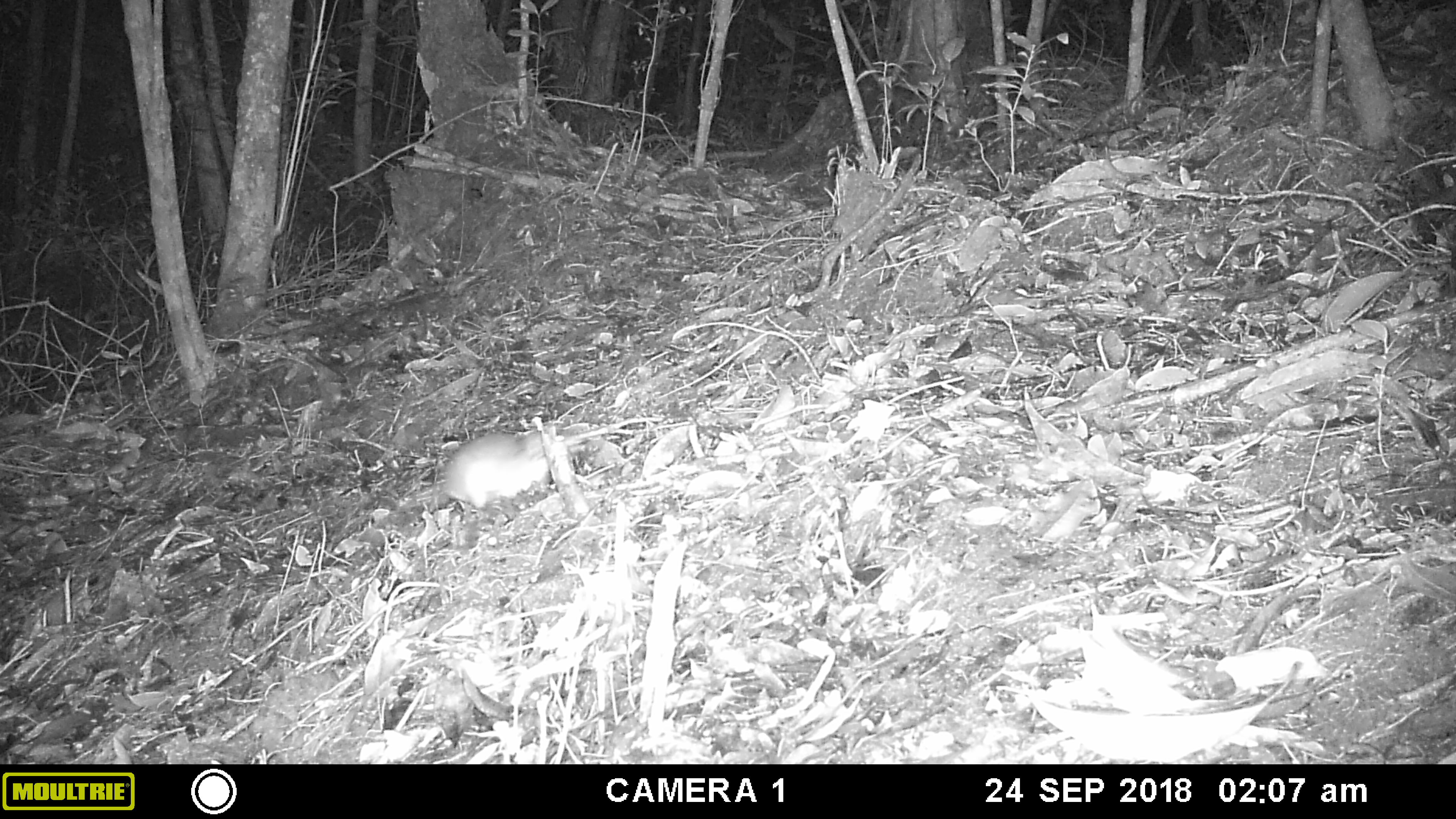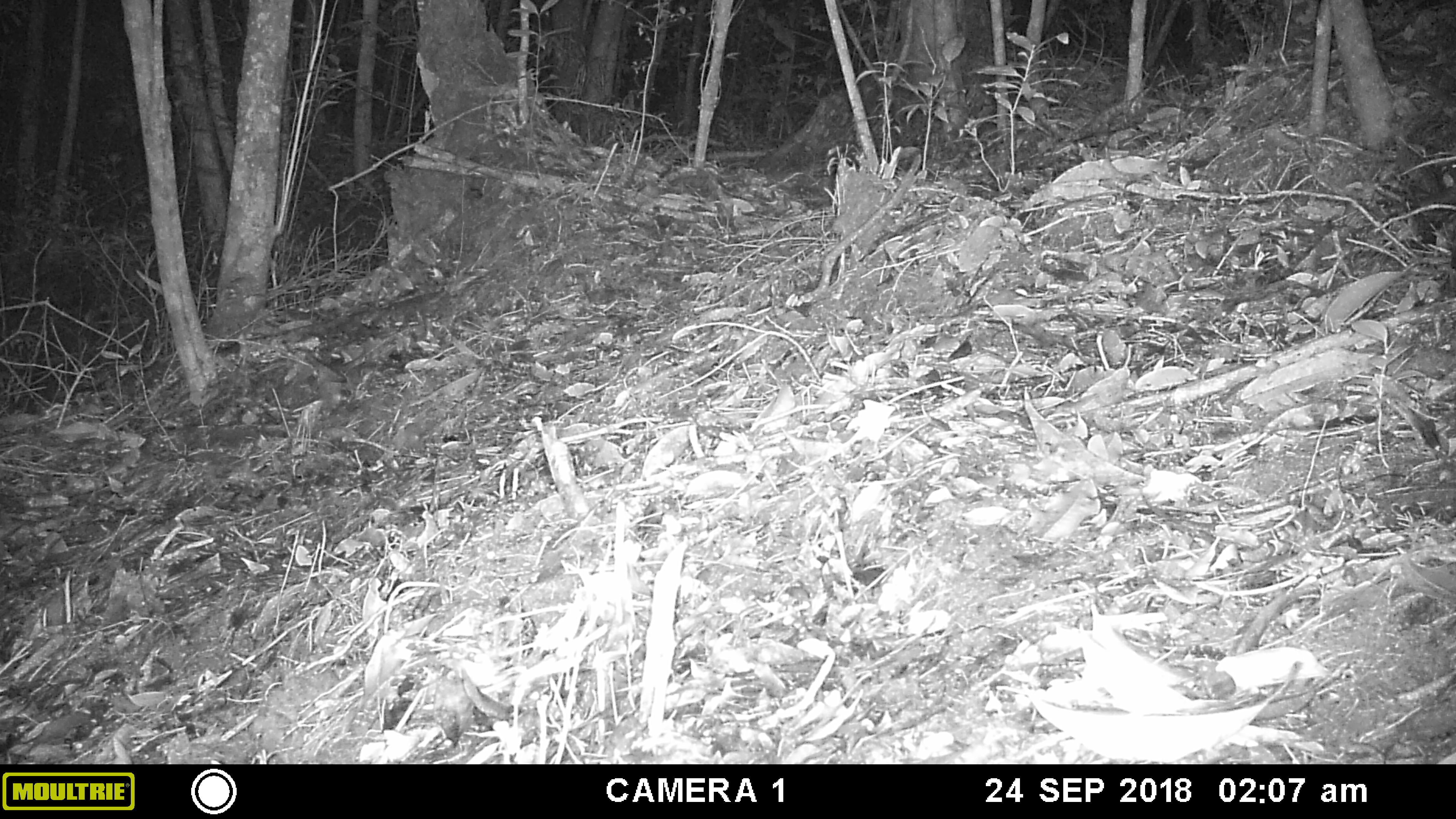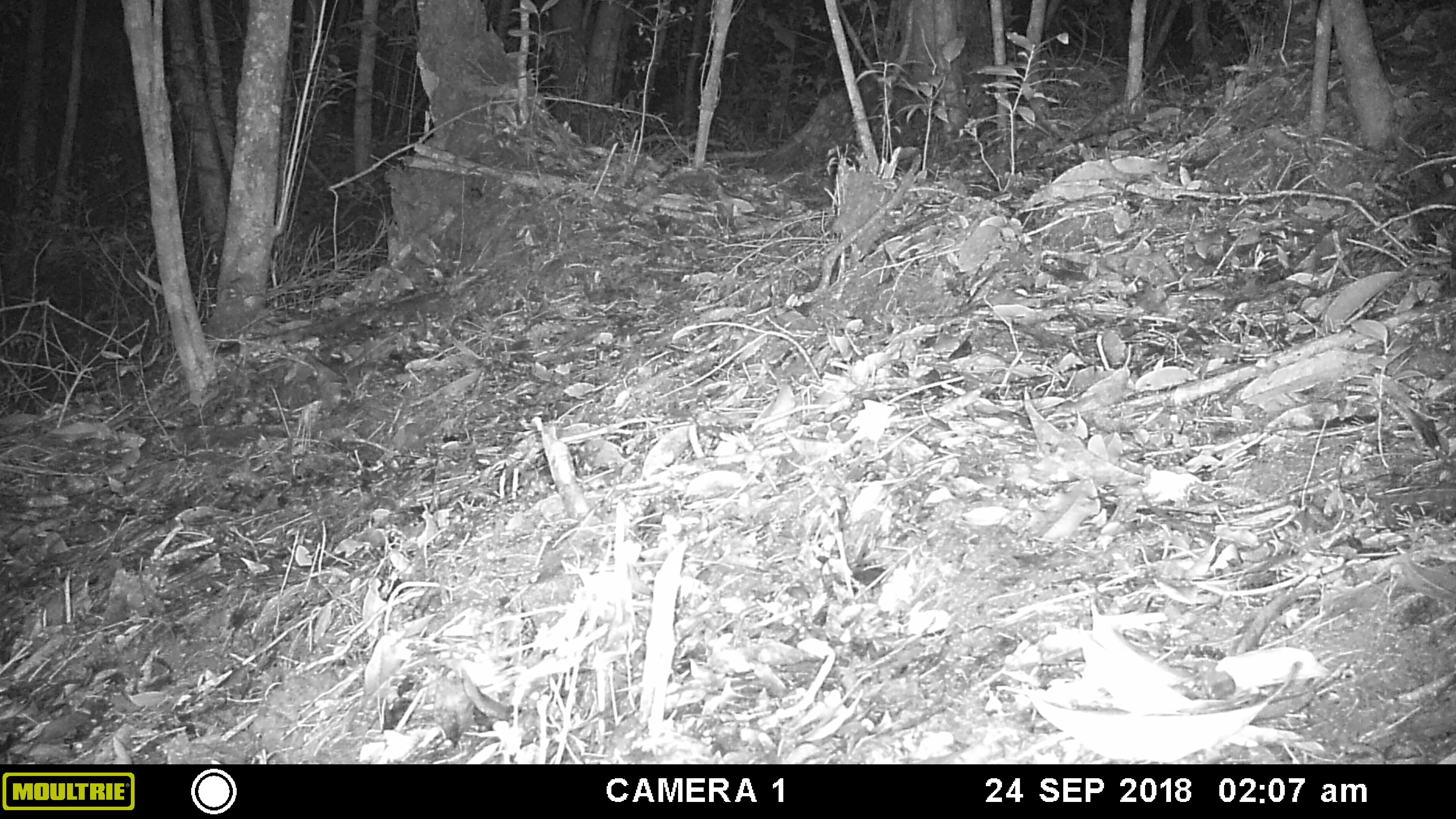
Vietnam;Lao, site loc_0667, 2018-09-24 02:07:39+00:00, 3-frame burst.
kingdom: Animalia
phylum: Chordata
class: Mammalia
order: Rodentia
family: Muridae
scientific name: Muridae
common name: old-world mice and rats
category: unidentified murid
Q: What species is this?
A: Unidentified murid (old-world mice and rats) (Muridae).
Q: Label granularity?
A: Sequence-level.